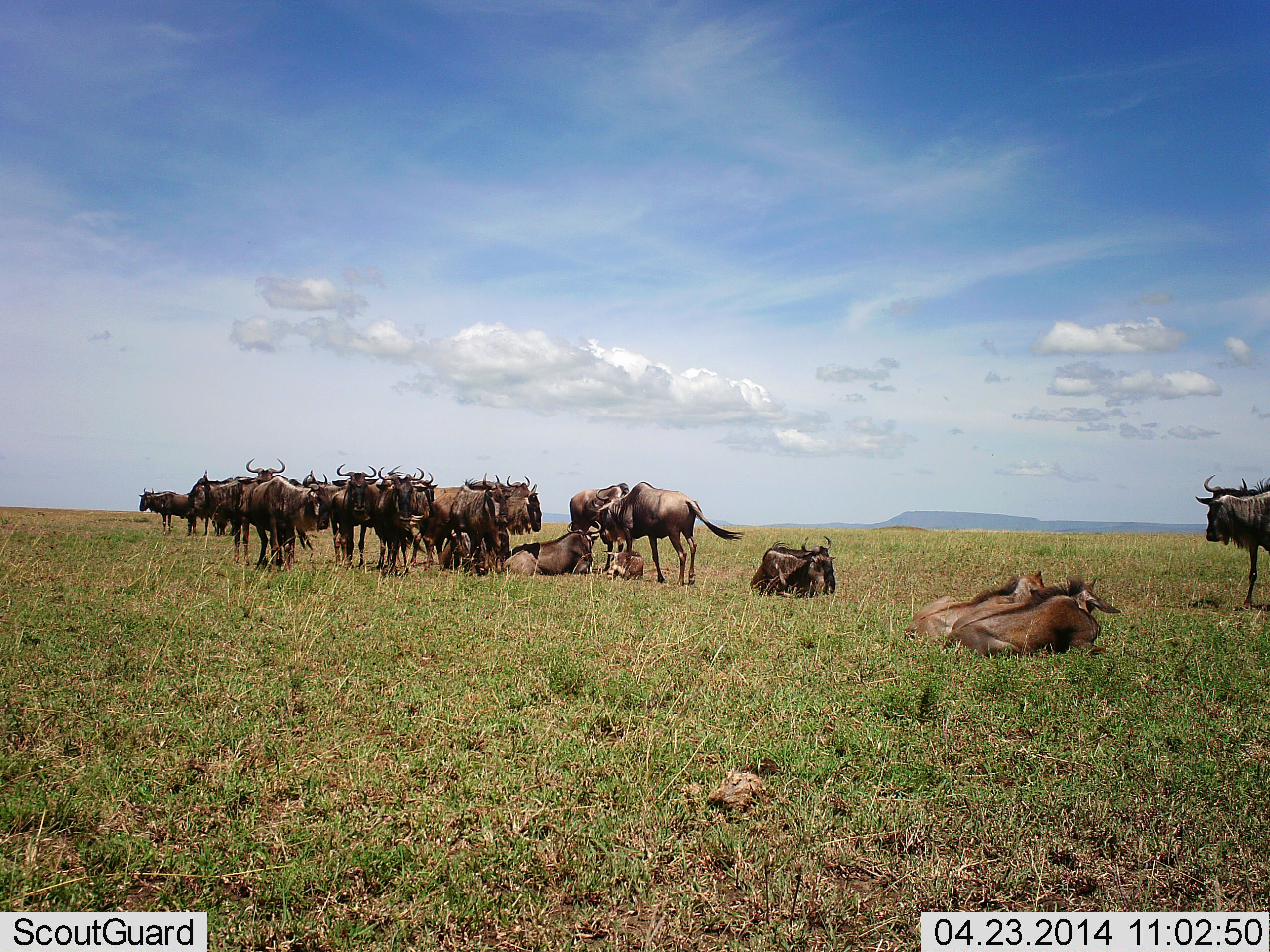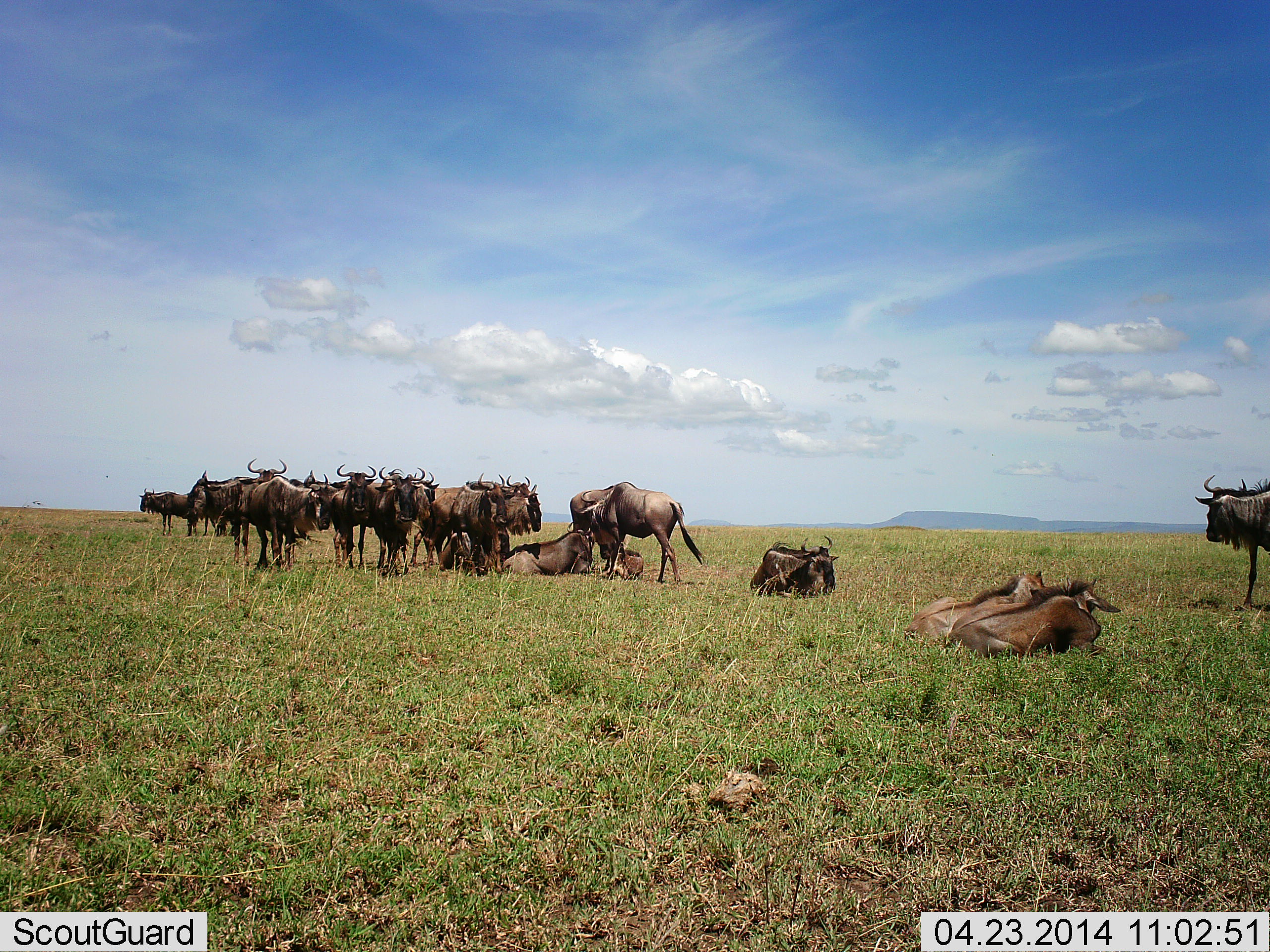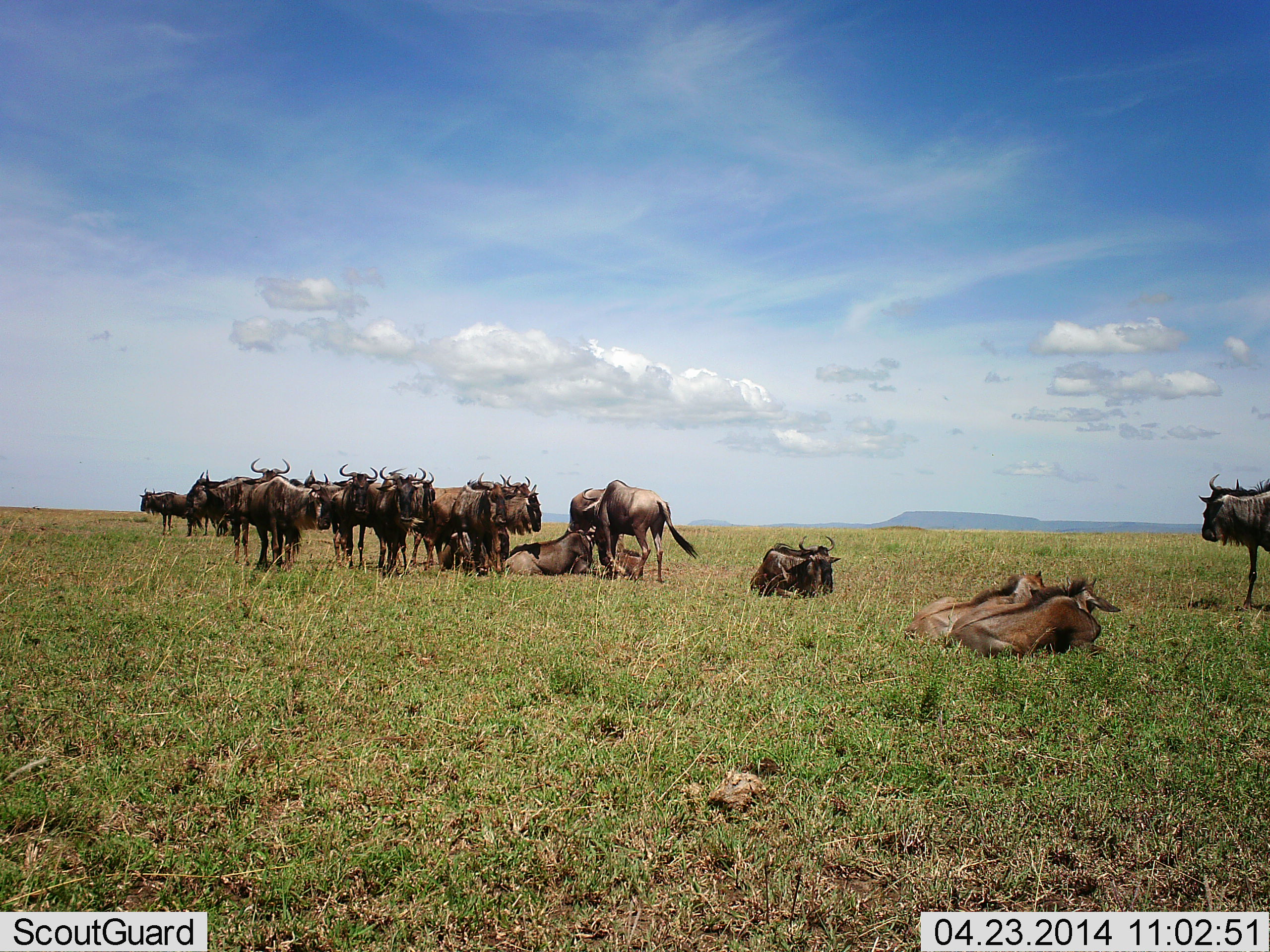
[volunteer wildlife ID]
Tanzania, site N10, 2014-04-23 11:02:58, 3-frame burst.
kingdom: Animalia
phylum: Chordata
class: Mammalia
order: Artiodactyla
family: Bovidae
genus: Connochaetes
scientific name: Connochaetes taurinus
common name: blue wildebeest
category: wildebeest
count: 11-50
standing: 80%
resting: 100%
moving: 40%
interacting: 0%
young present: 10%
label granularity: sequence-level